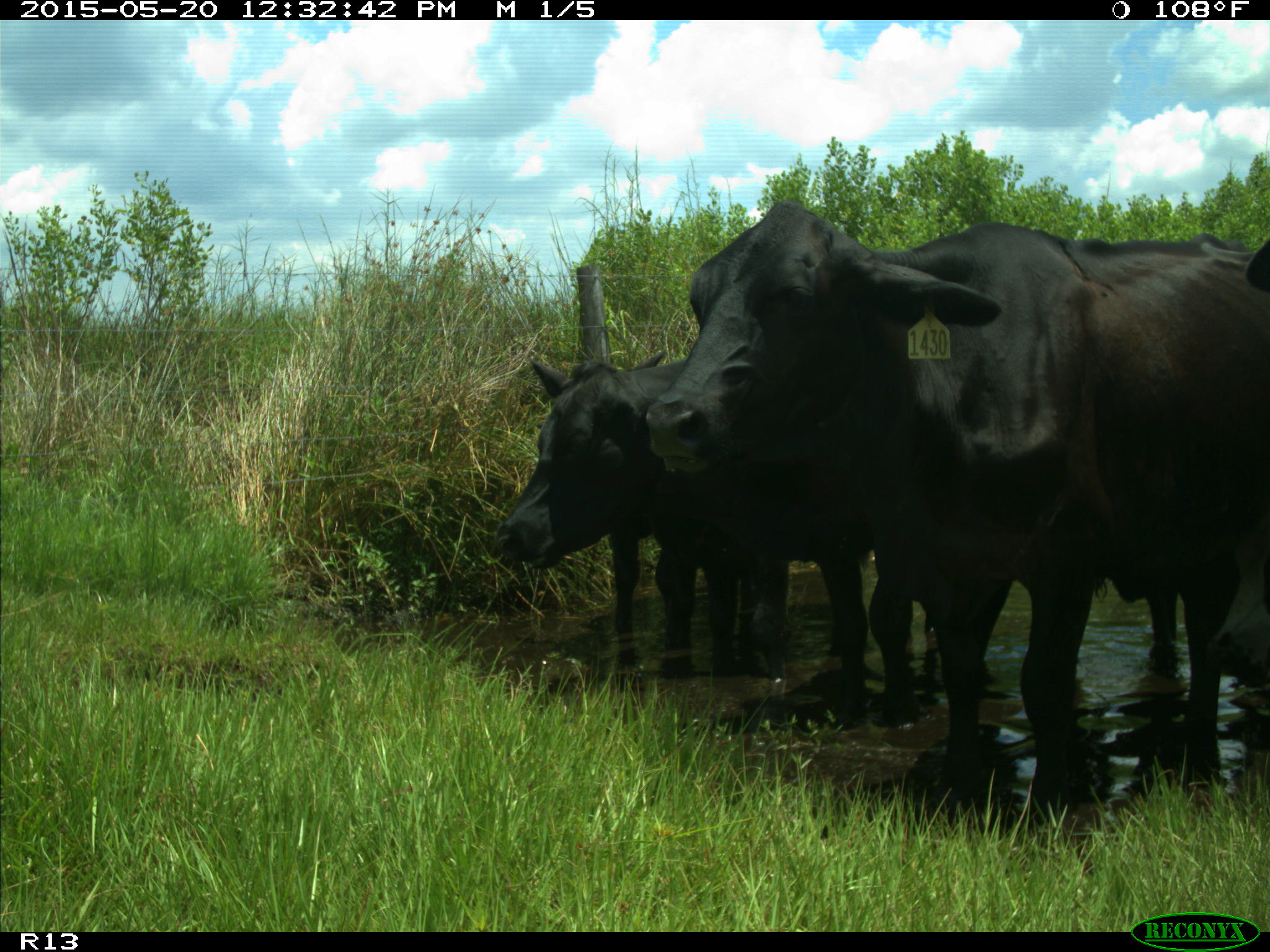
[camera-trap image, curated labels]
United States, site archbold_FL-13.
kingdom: Animalia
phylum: Chordata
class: Mammalia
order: Artiodactyla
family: Bovidae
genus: Bos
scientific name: Bos taurus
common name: domestic cow